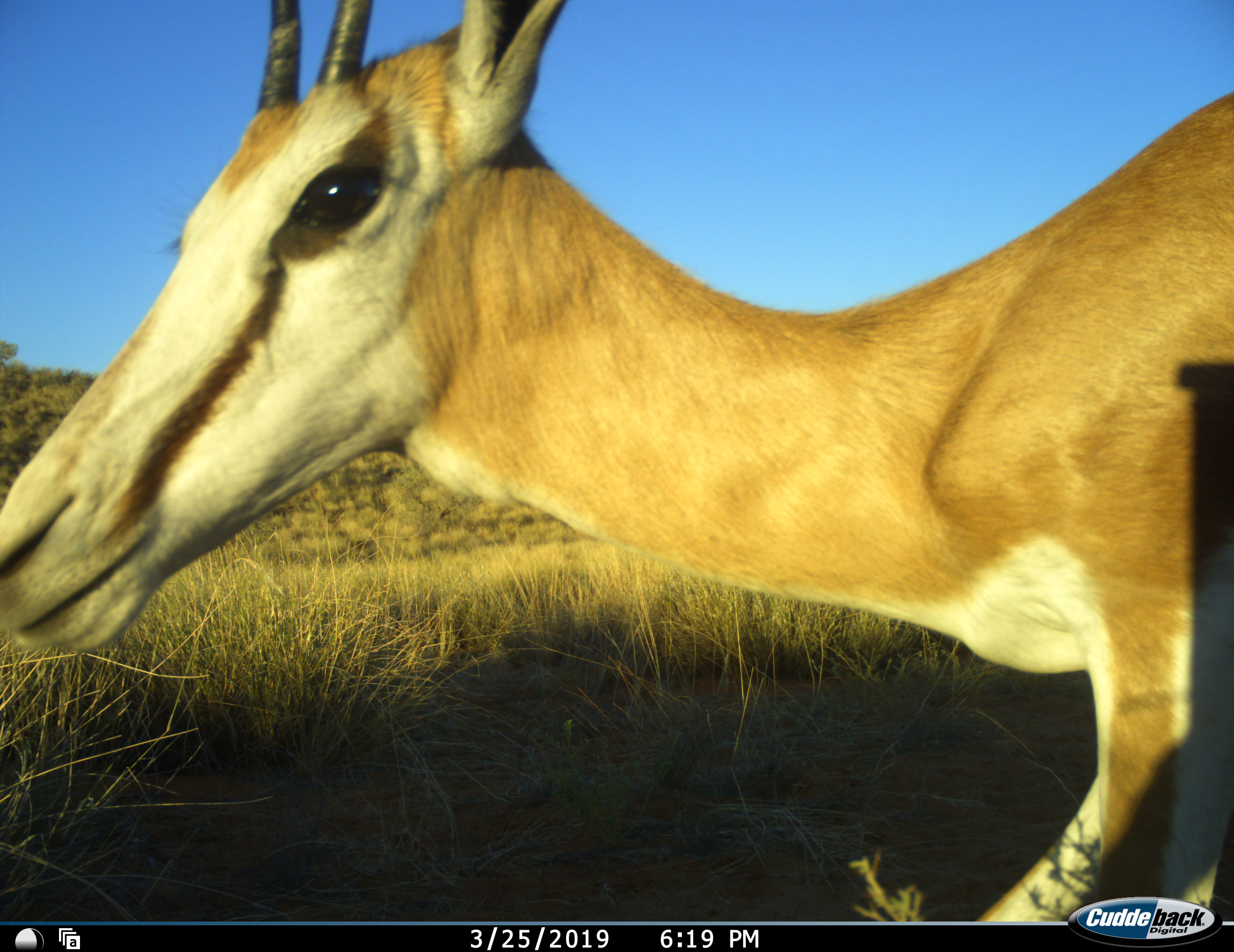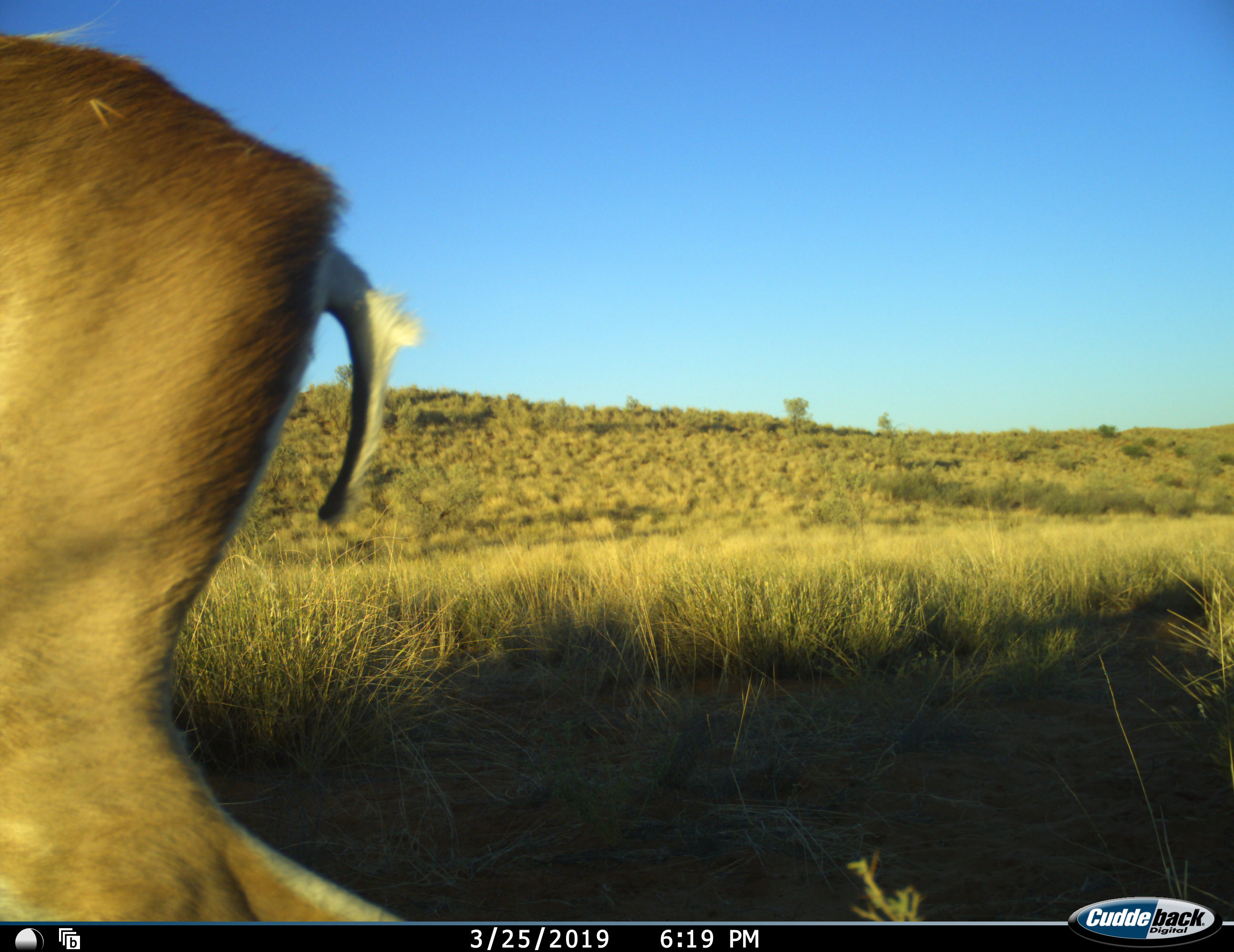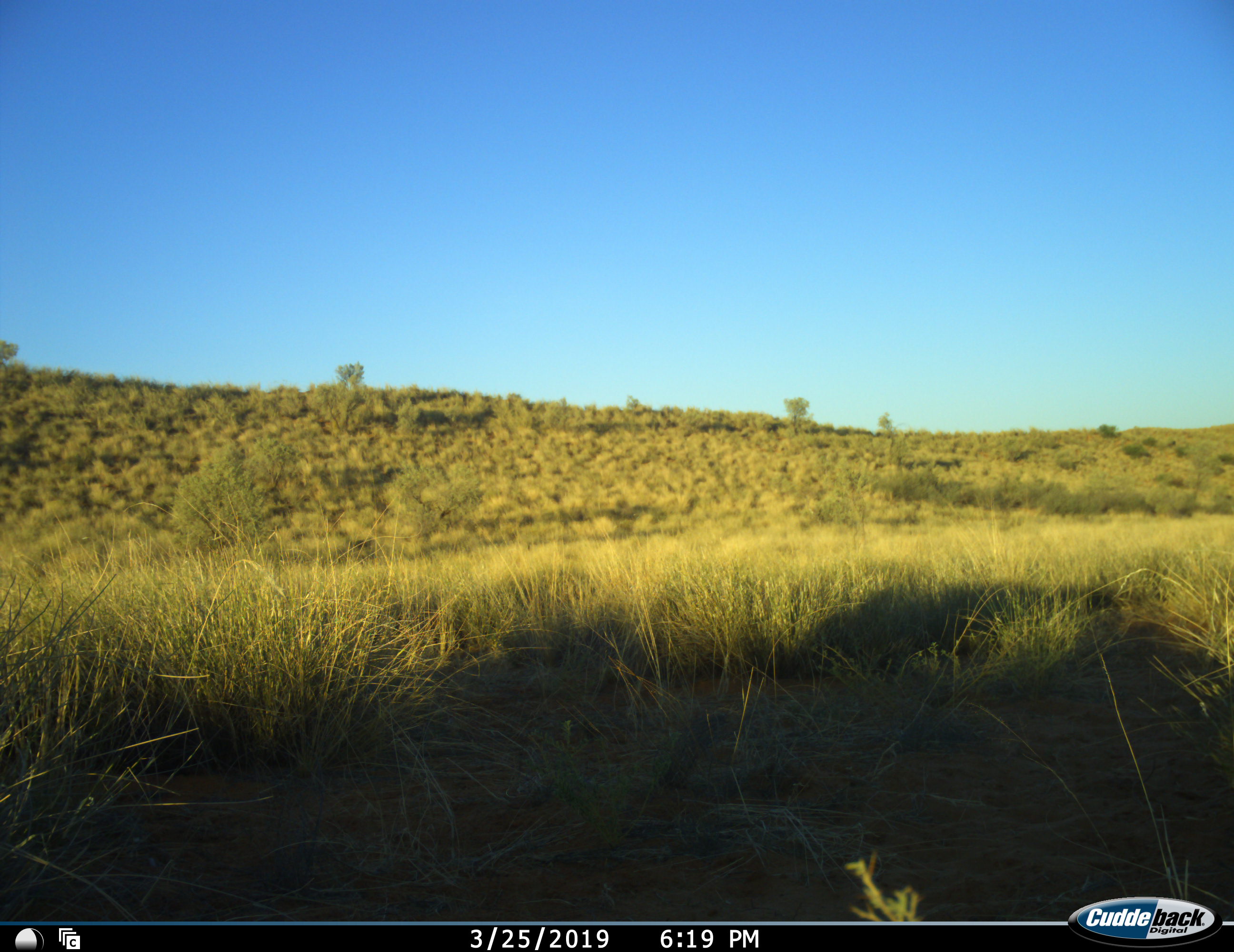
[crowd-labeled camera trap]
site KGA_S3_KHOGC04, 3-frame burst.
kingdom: Animalia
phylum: Chordata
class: Mammalia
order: Artiodactyla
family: Bovidae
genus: Antidorcas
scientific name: Antidorcas marsupialis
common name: springbok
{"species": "springbok (Antidorcas marsupialis)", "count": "1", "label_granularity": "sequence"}